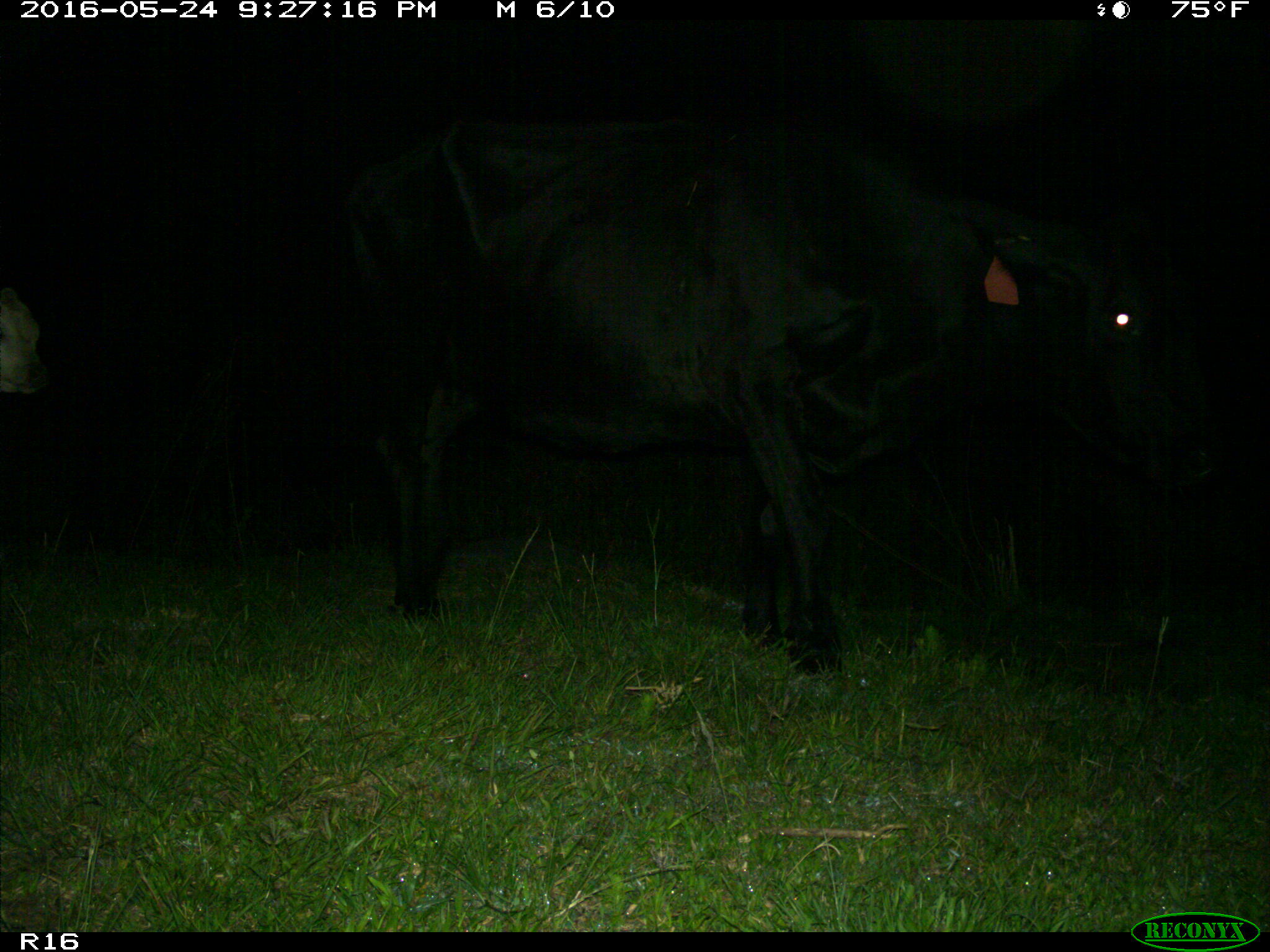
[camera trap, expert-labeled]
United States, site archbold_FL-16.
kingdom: Animalia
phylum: Chordata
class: Mammalia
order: Artiodactyla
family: Bovidae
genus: Bos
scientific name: Bos taurus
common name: domestic cow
Bos taurus (domestic cow).